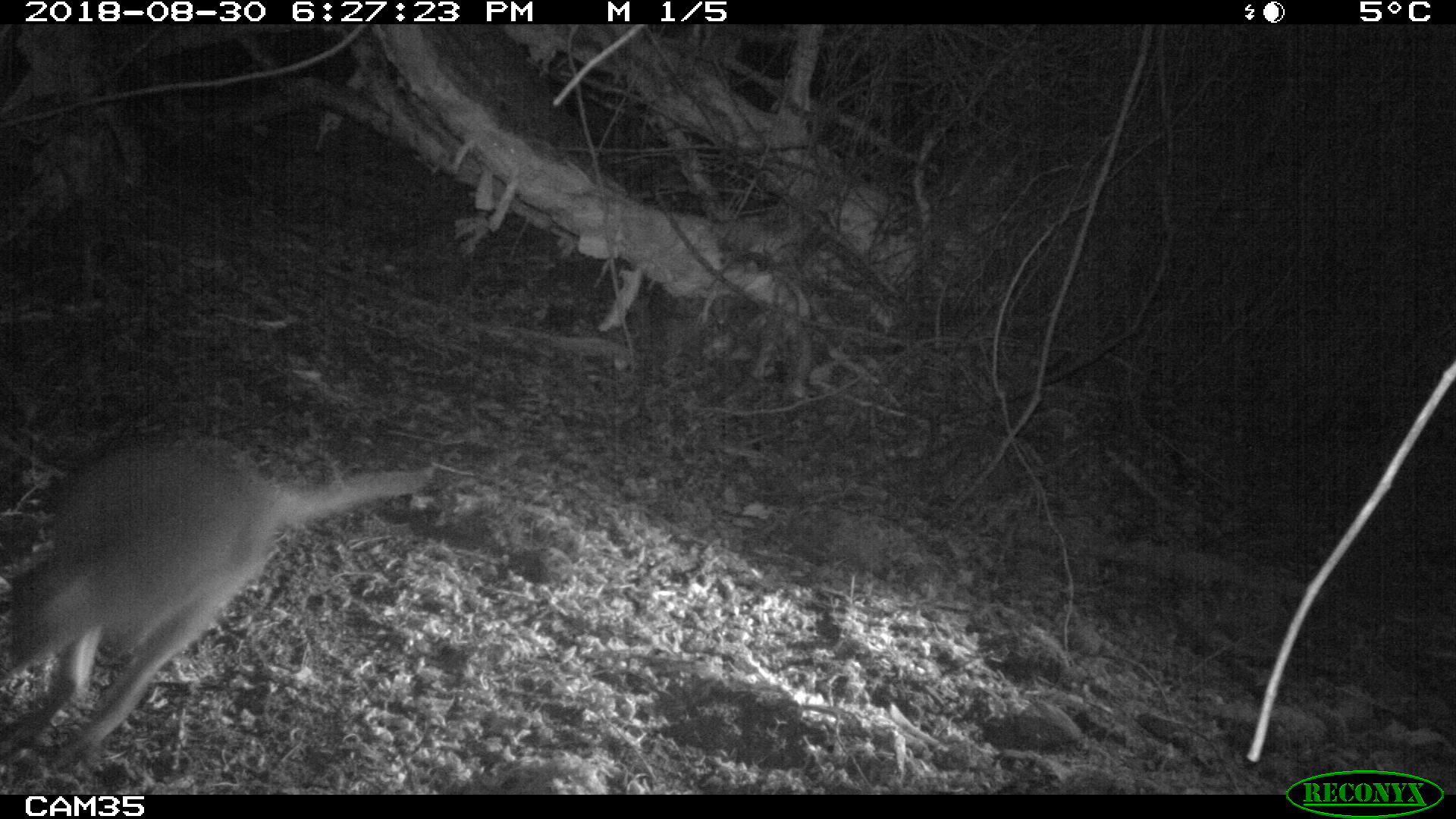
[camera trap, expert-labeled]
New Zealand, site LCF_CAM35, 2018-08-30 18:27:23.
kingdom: Animalia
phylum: Chordata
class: Mammalia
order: Diprotodontia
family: Macropodidae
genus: Notamacropus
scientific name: Notamacropus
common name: wallaby